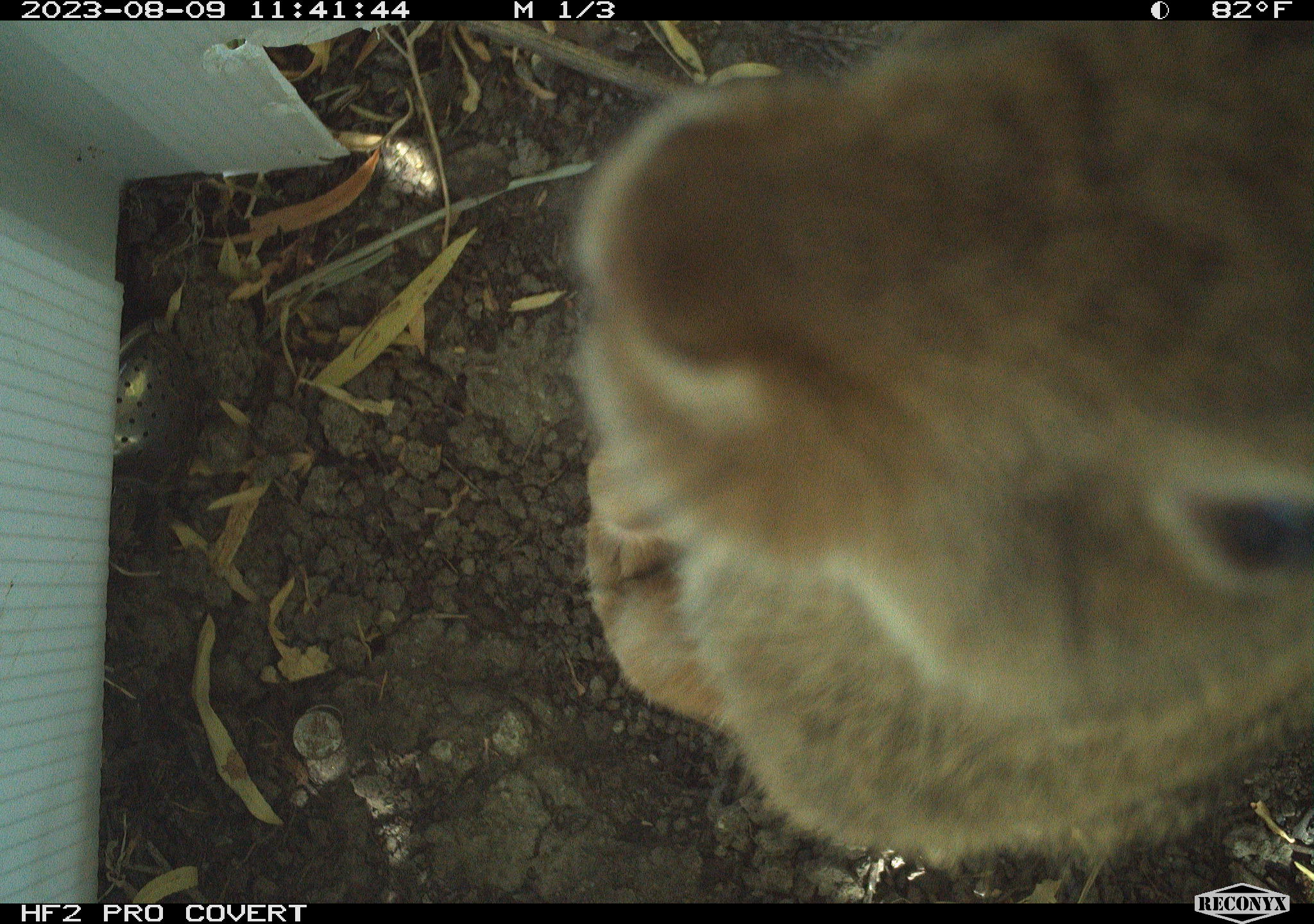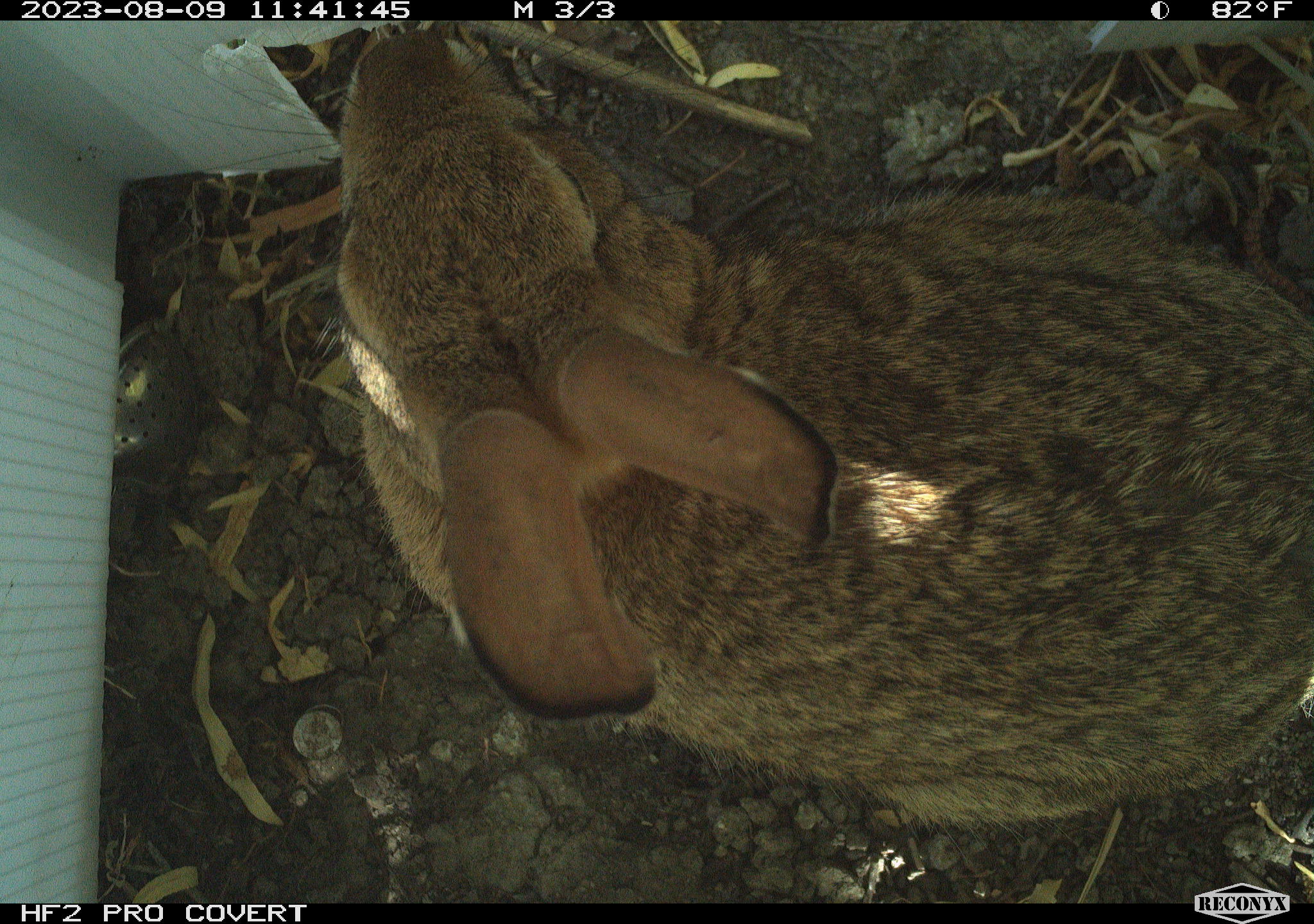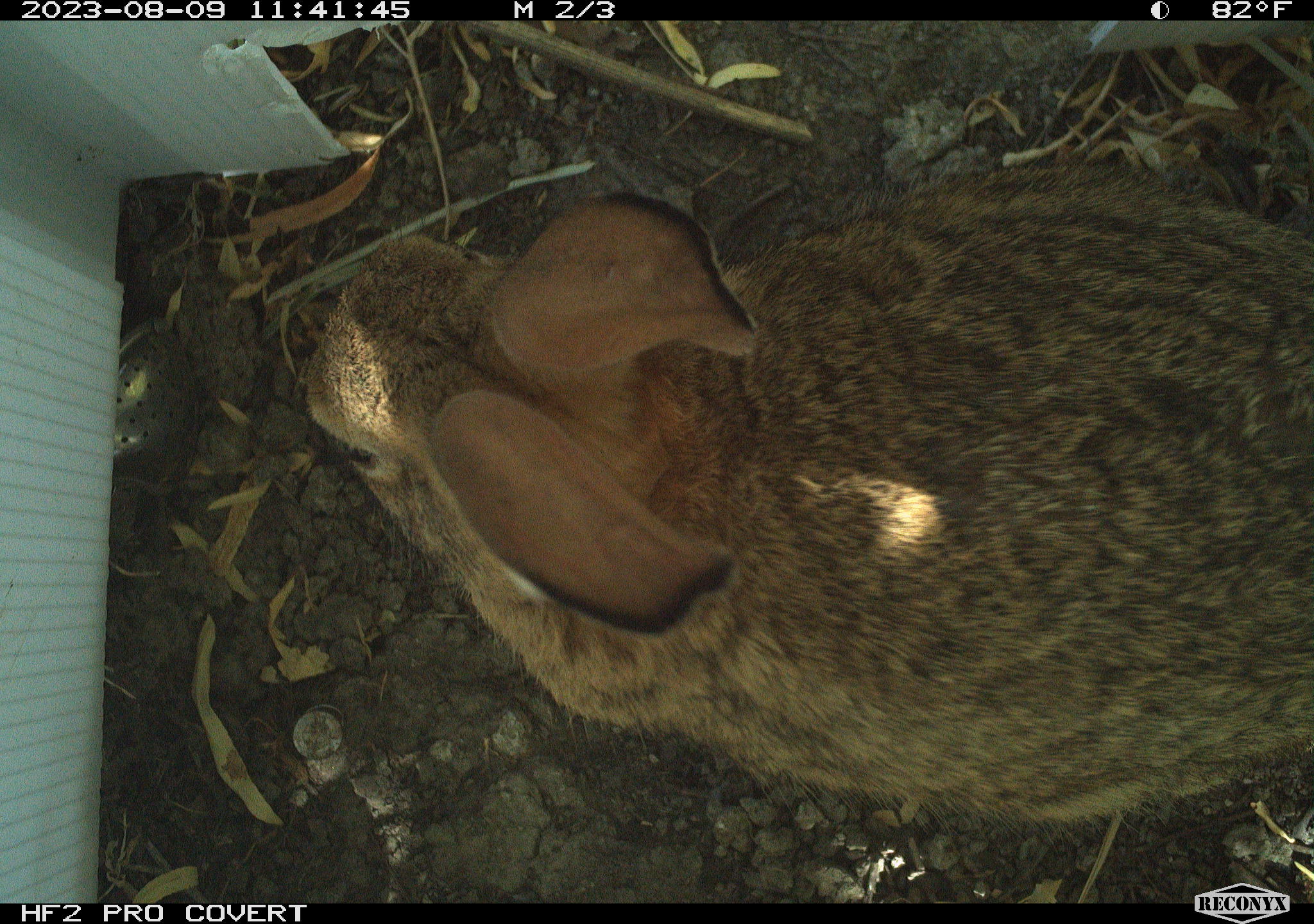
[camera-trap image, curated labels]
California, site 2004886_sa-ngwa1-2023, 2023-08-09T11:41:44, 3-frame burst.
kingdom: Animalia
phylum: Chordata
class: Mammalia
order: Lagomorpha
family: Leporidae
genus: Sylvilagus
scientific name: Sylvilagus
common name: cottontail rabbits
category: sylvilagus species